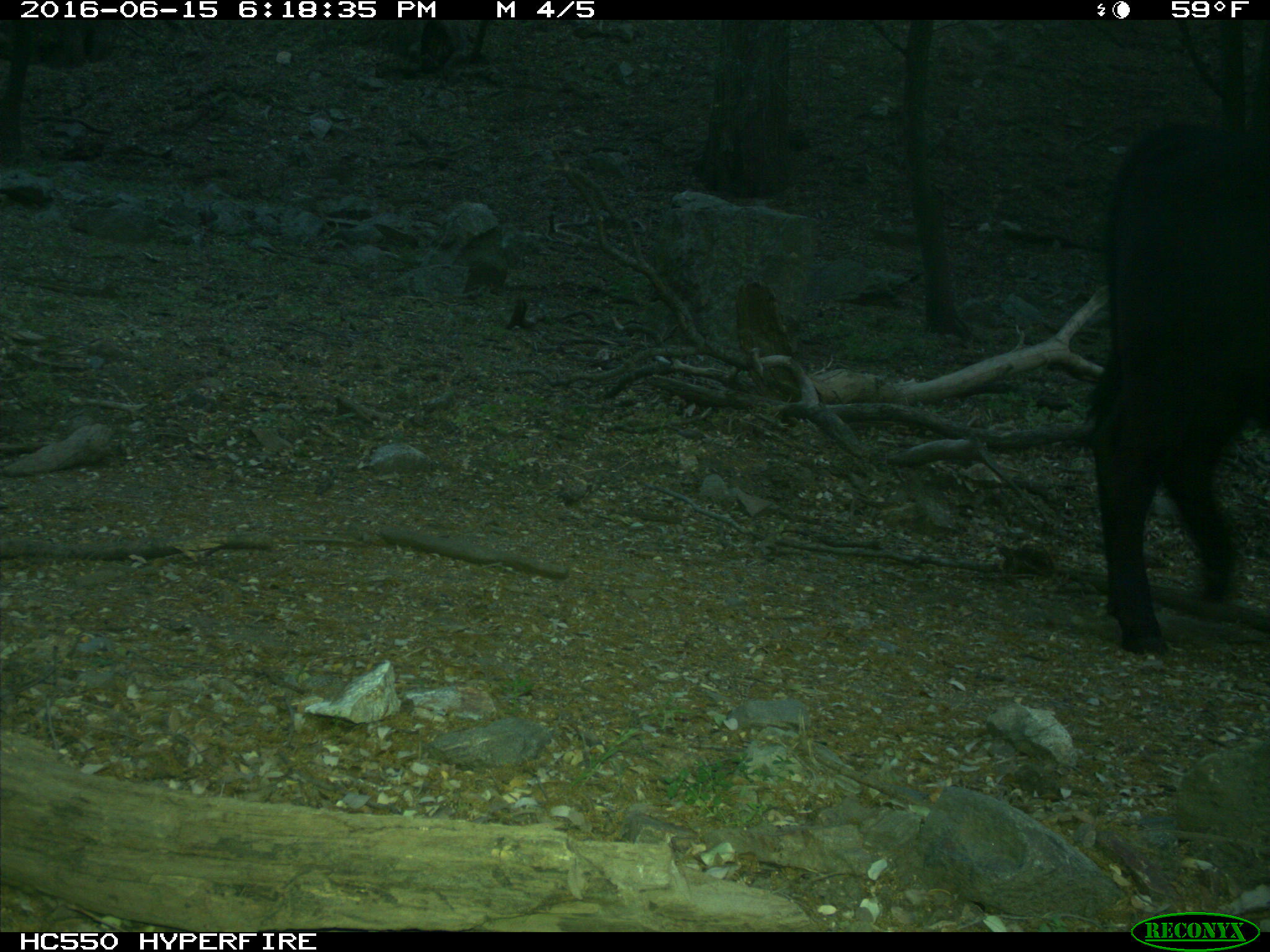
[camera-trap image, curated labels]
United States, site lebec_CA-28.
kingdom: Animalia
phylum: Chordata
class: Mammalia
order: Artiodactyla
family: Bovidae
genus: Bos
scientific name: Bos taurus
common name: domestic cow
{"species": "Bos taurus (domestic cow)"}